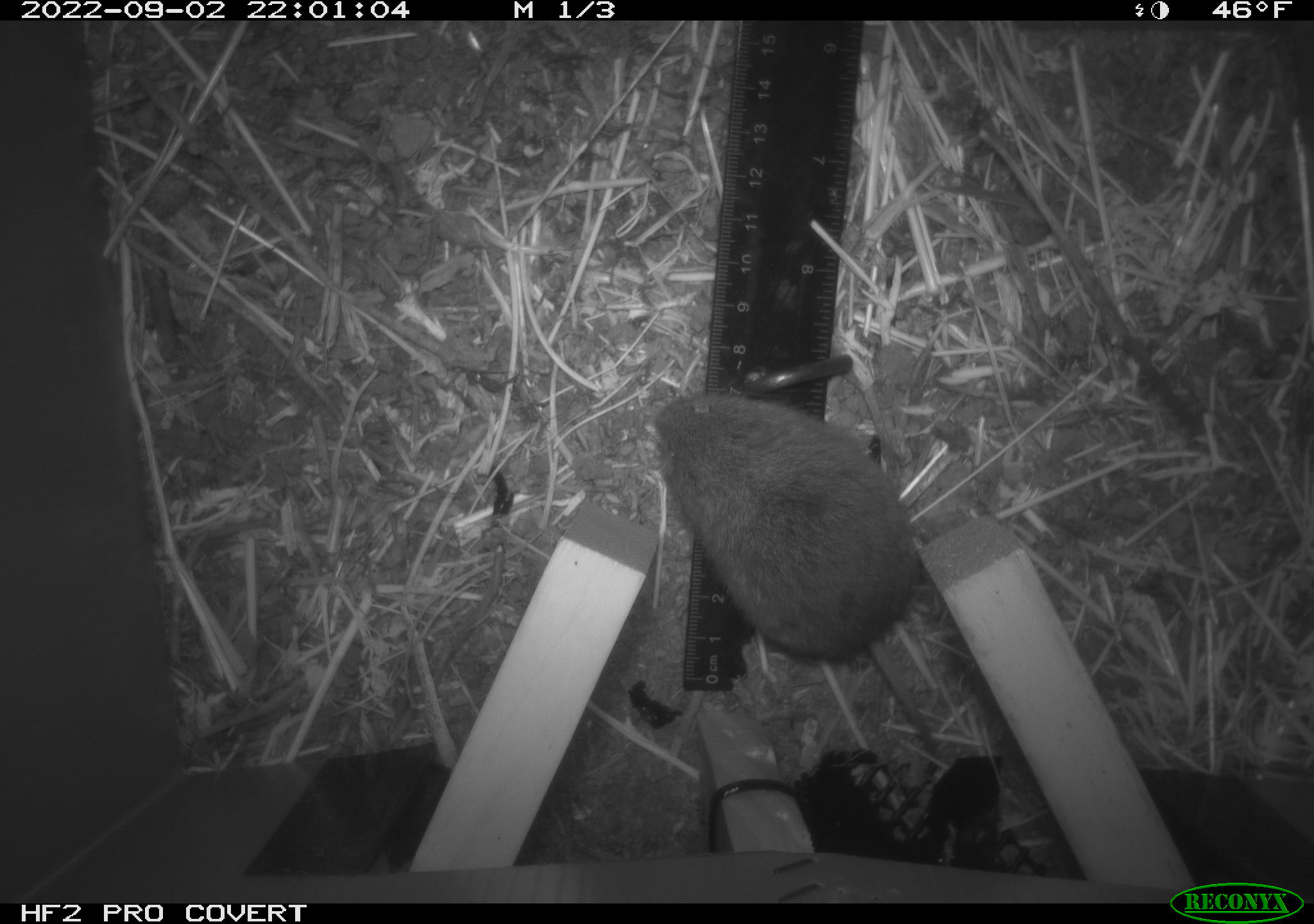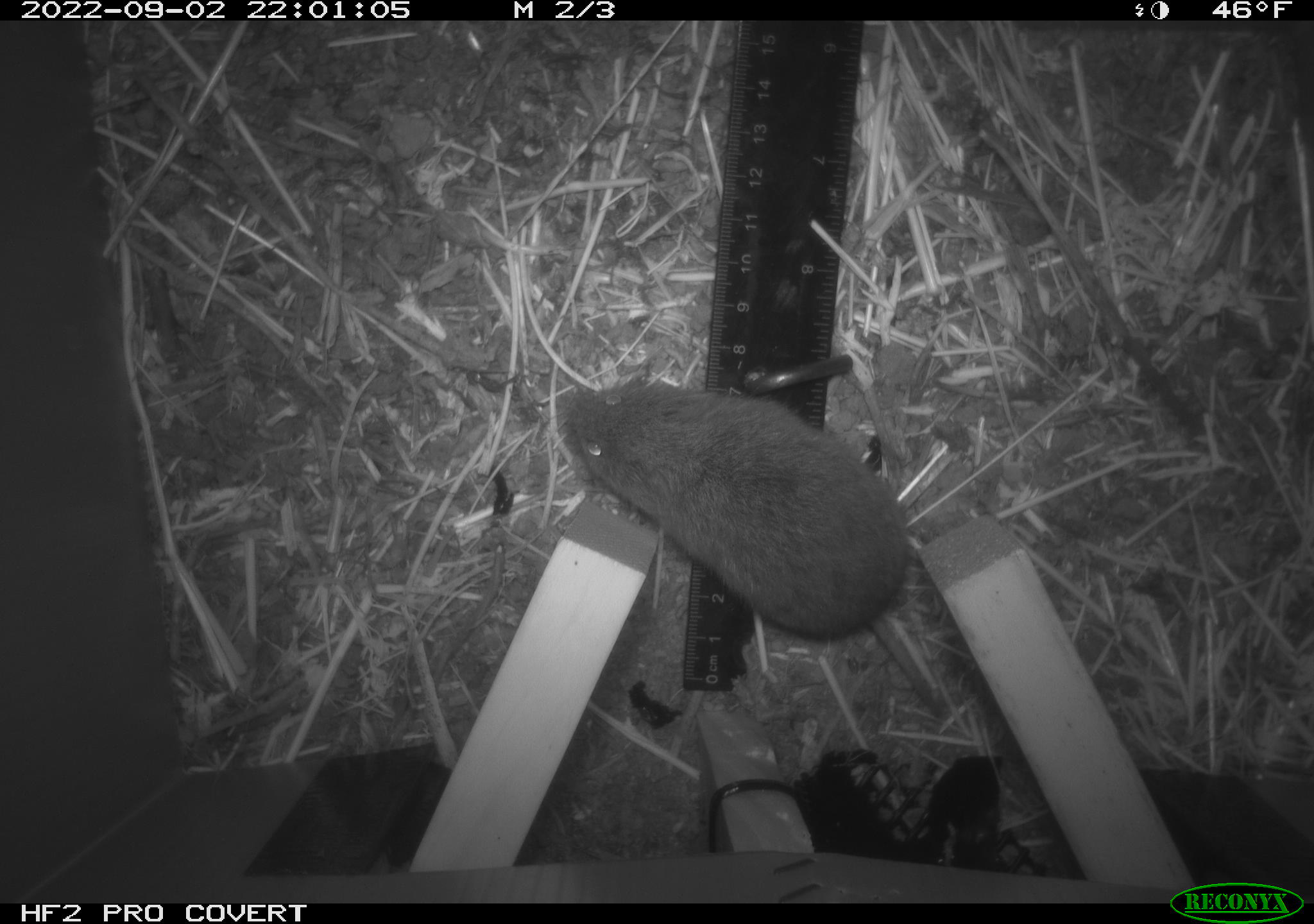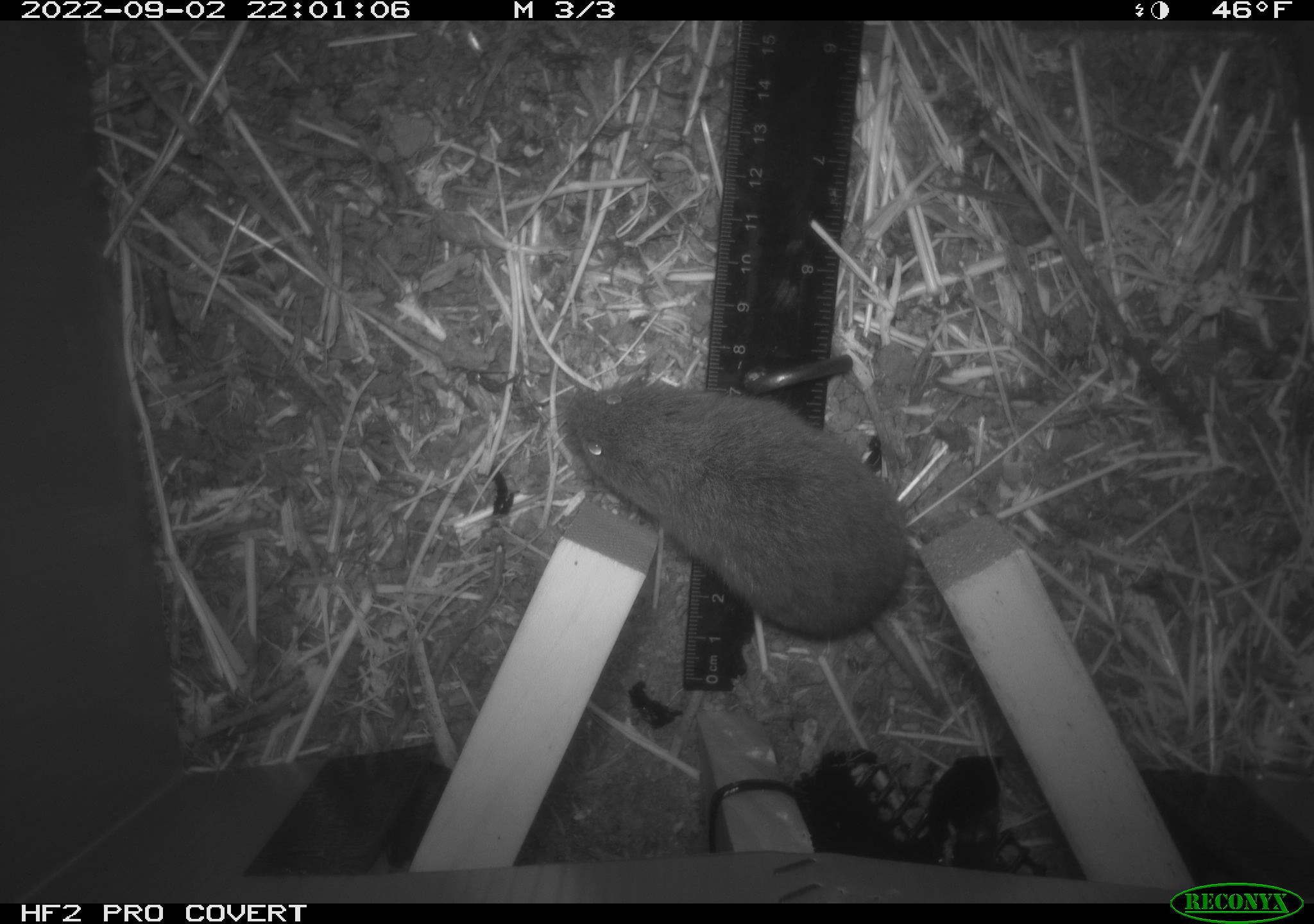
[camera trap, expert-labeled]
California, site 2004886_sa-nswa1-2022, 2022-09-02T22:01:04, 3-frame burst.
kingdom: Animalia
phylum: Chordata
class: Mammalia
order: Rodentia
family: Cricetidae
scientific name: Cricetidae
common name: hamsters, voles, lemmings, and allies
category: cricetidae family